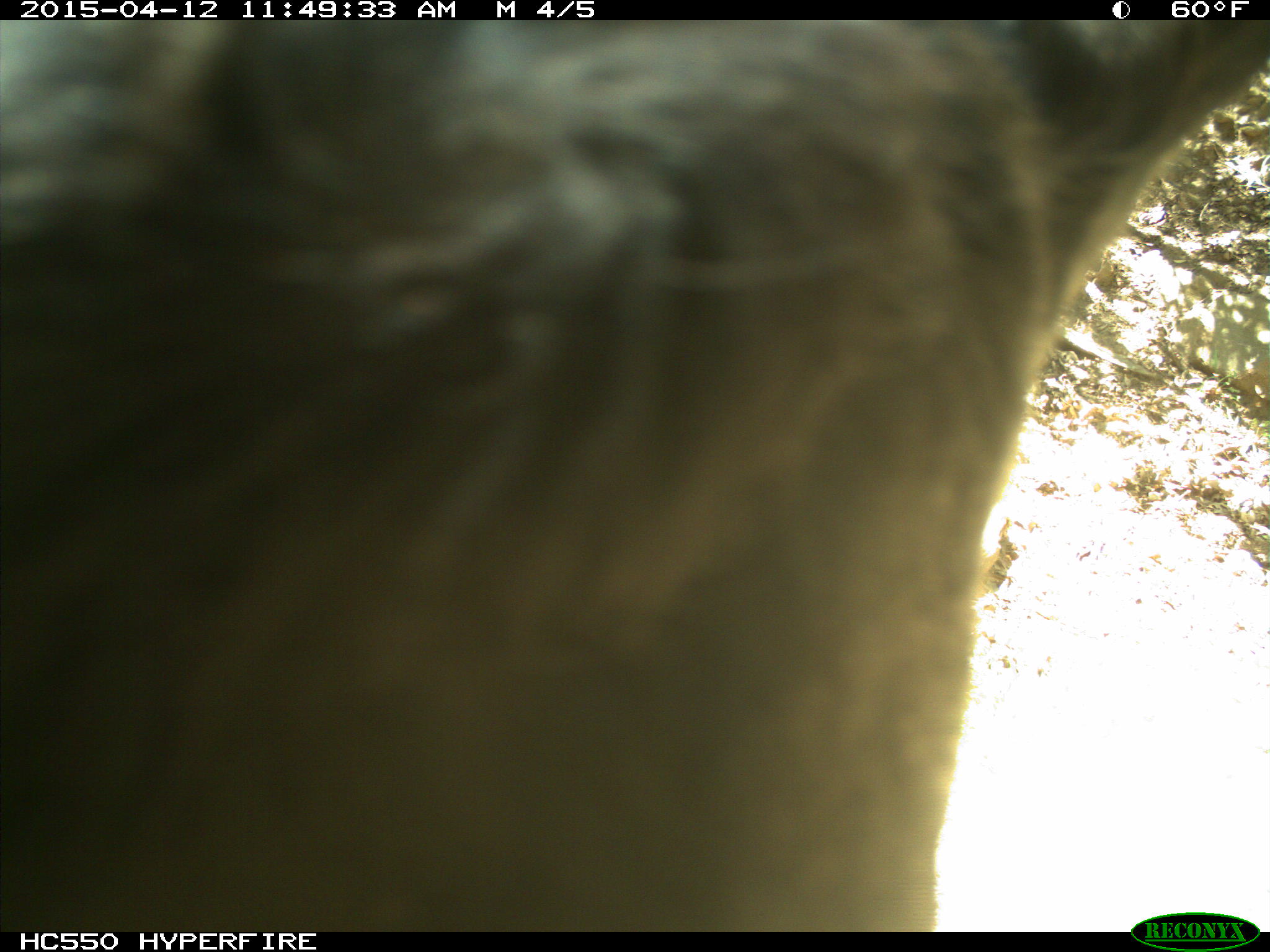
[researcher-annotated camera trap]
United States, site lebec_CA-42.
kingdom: Animalia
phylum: Chordata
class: Mammalia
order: Artiodactyla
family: Bovidae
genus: Bos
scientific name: Bos taurus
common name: domestic cow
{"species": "Bos taurus (domestic cow)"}